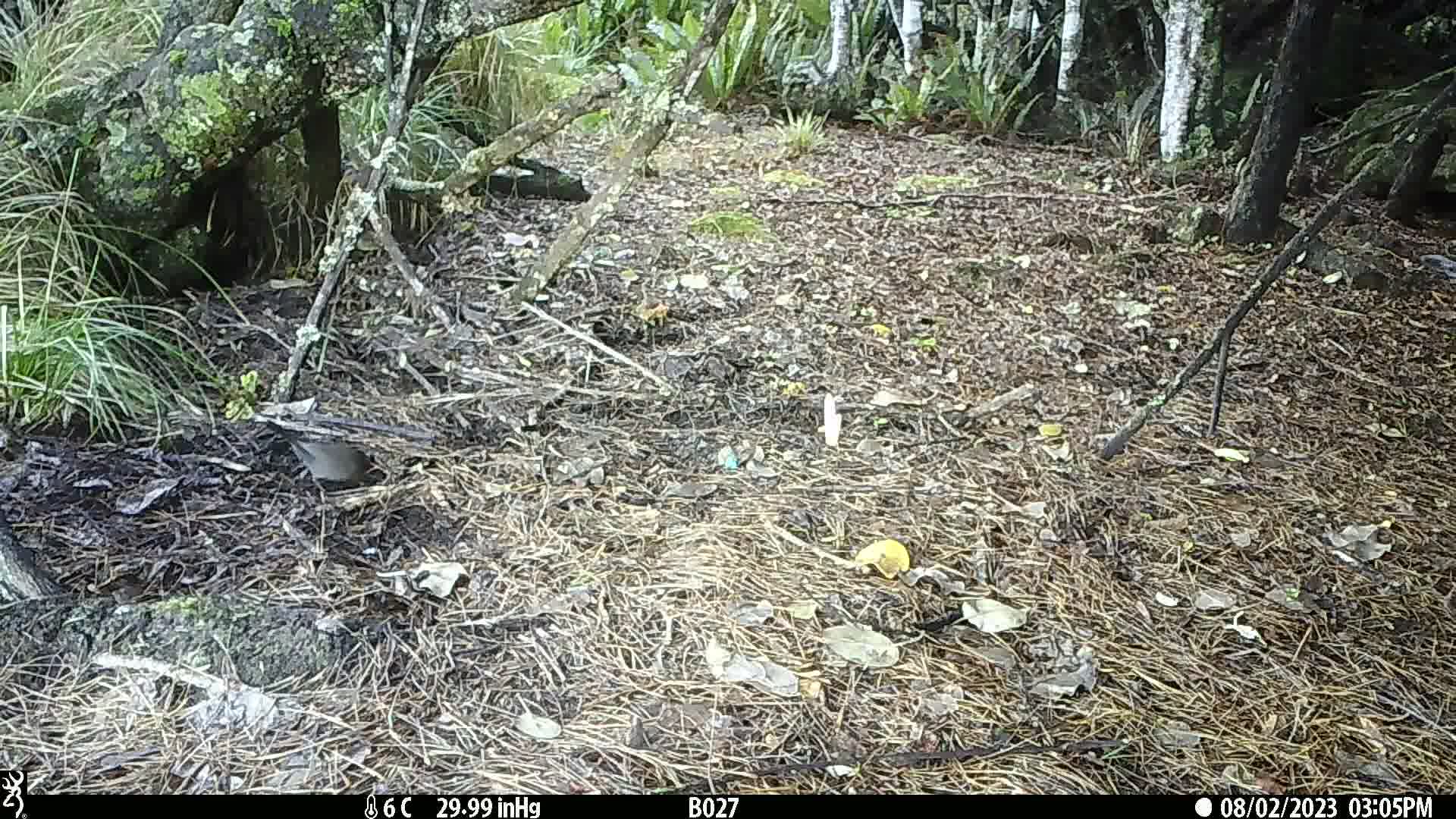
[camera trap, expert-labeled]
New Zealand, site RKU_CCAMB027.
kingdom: Animalia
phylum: Chordata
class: Aves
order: Passeriformes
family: Turdidae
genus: Turdus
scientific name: Turdus merula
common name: eurasian blackbird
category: blackbird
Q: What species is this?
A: Blackbird (eurasian blackbird) (Turdus merula).